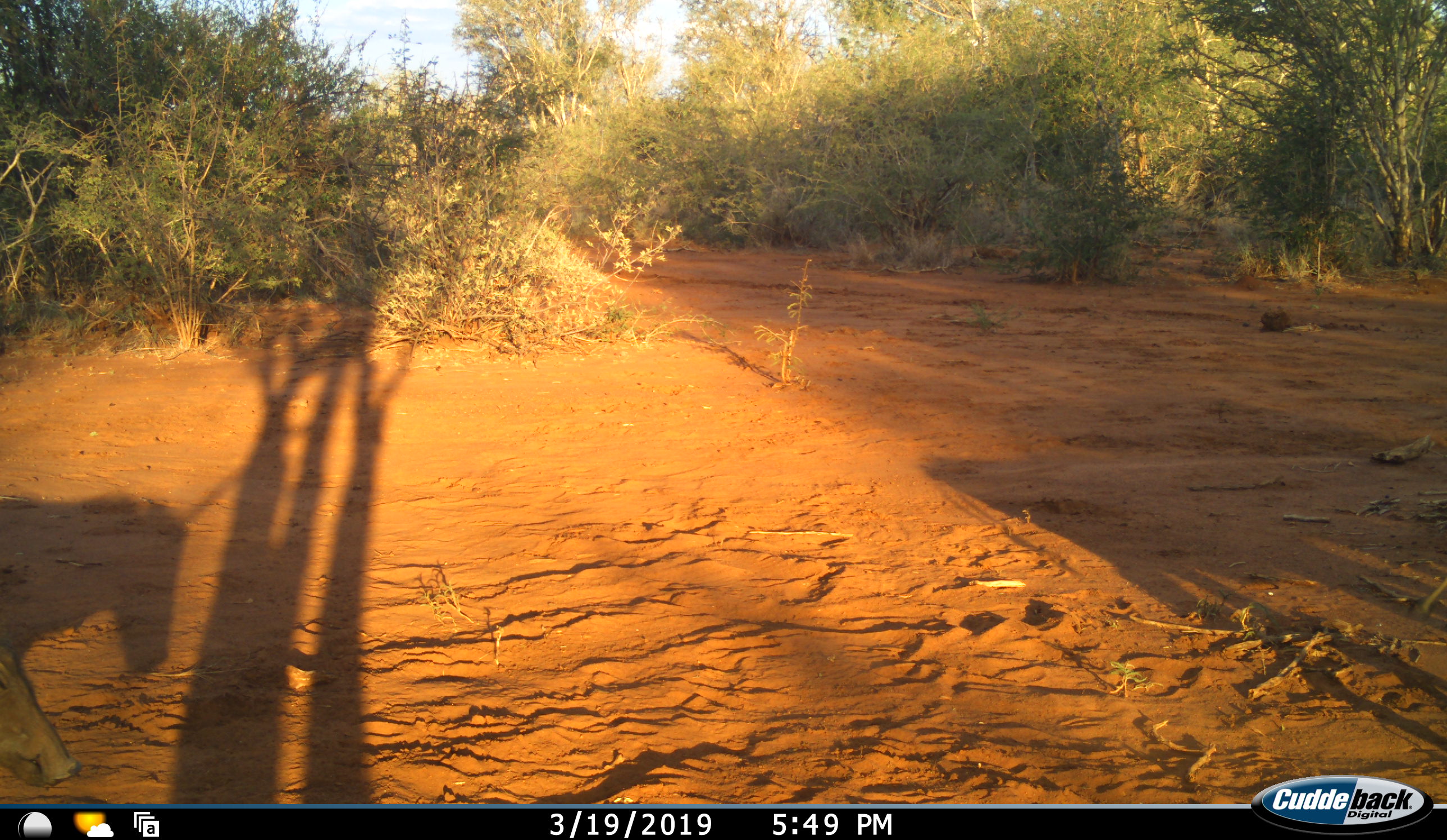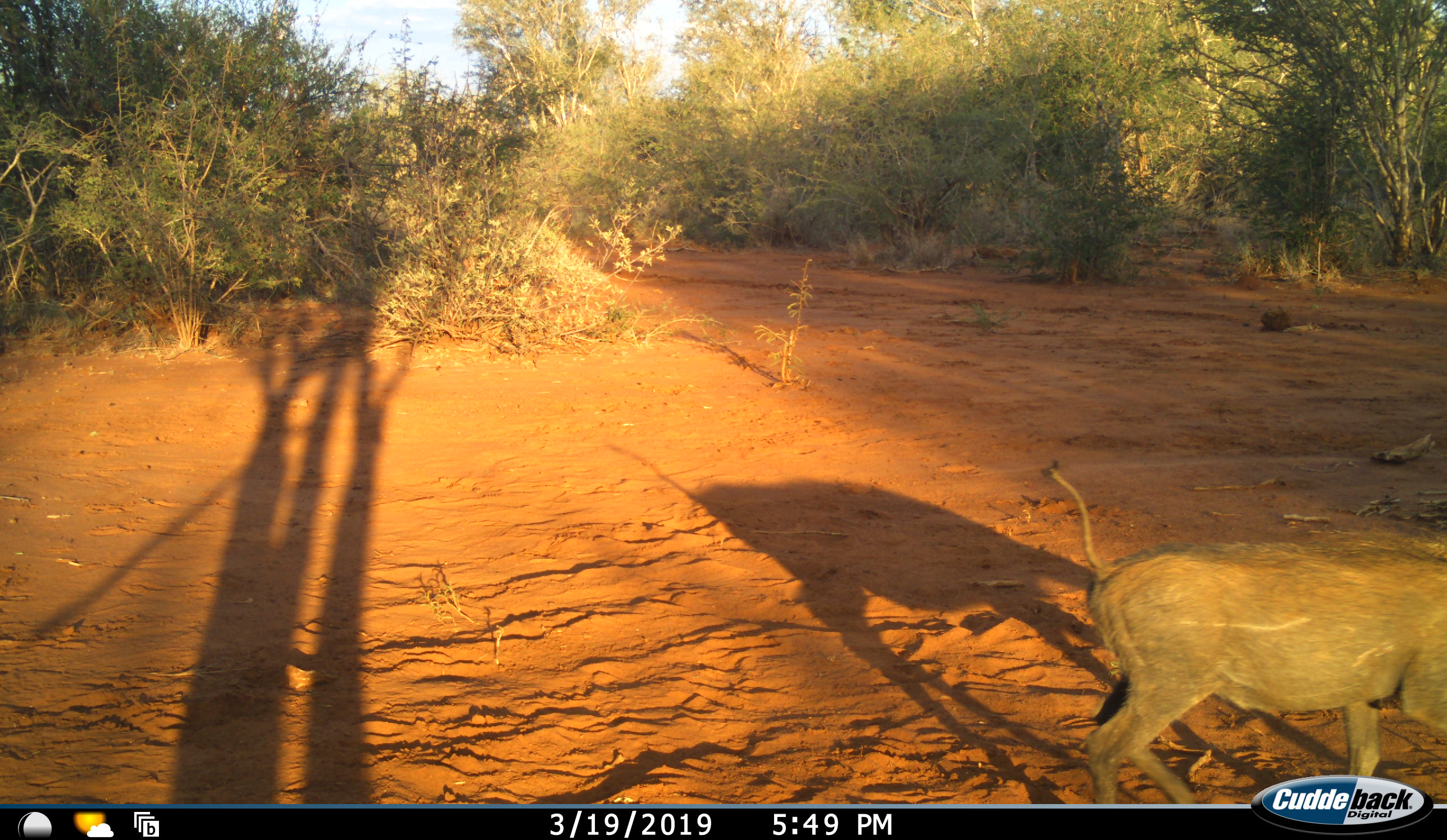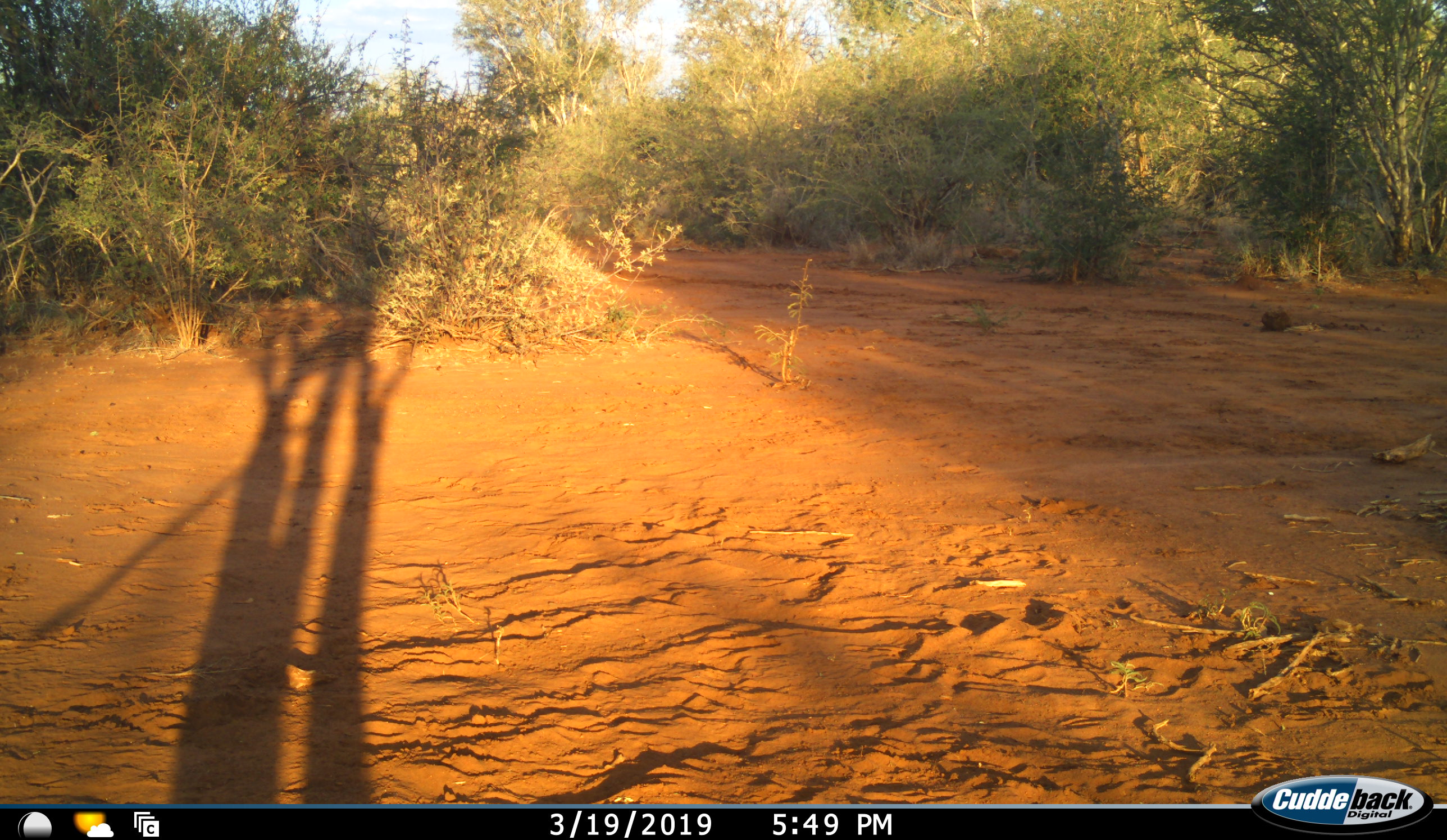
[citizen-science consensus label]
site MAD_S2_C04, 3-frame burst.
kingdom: Animalia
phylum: Chordata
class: Mammalia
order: Artiodactyla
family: Suidae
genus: Phacochoerus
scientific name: Phacochoerus africanus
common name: warthog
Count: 1.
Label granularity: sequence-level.